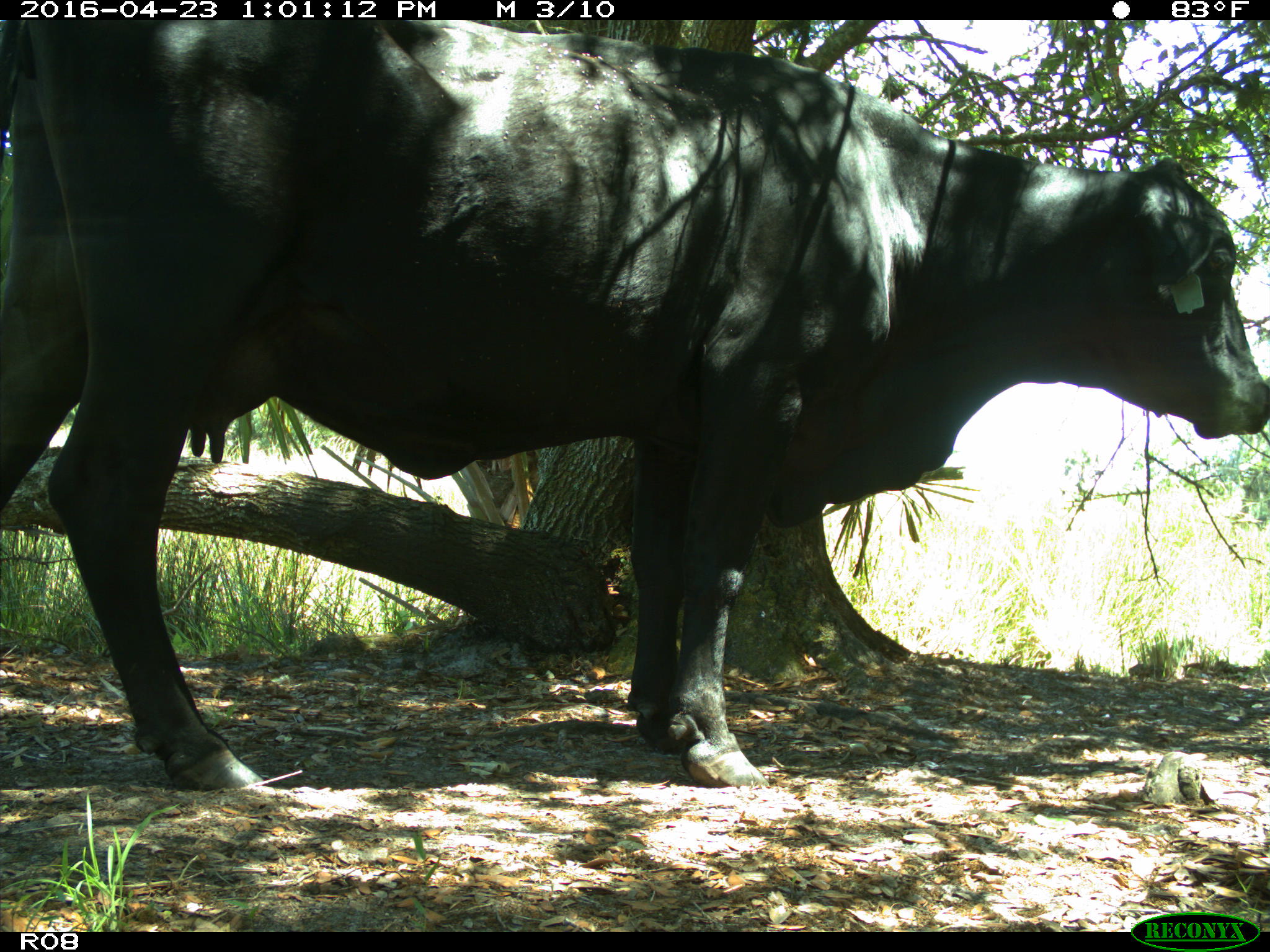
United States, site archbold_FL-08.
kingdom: Animalia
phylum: Chordata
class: Mammalia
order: Artiodactyla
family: Bovidae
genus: Bos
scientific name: Bos taurus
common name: domestic cow